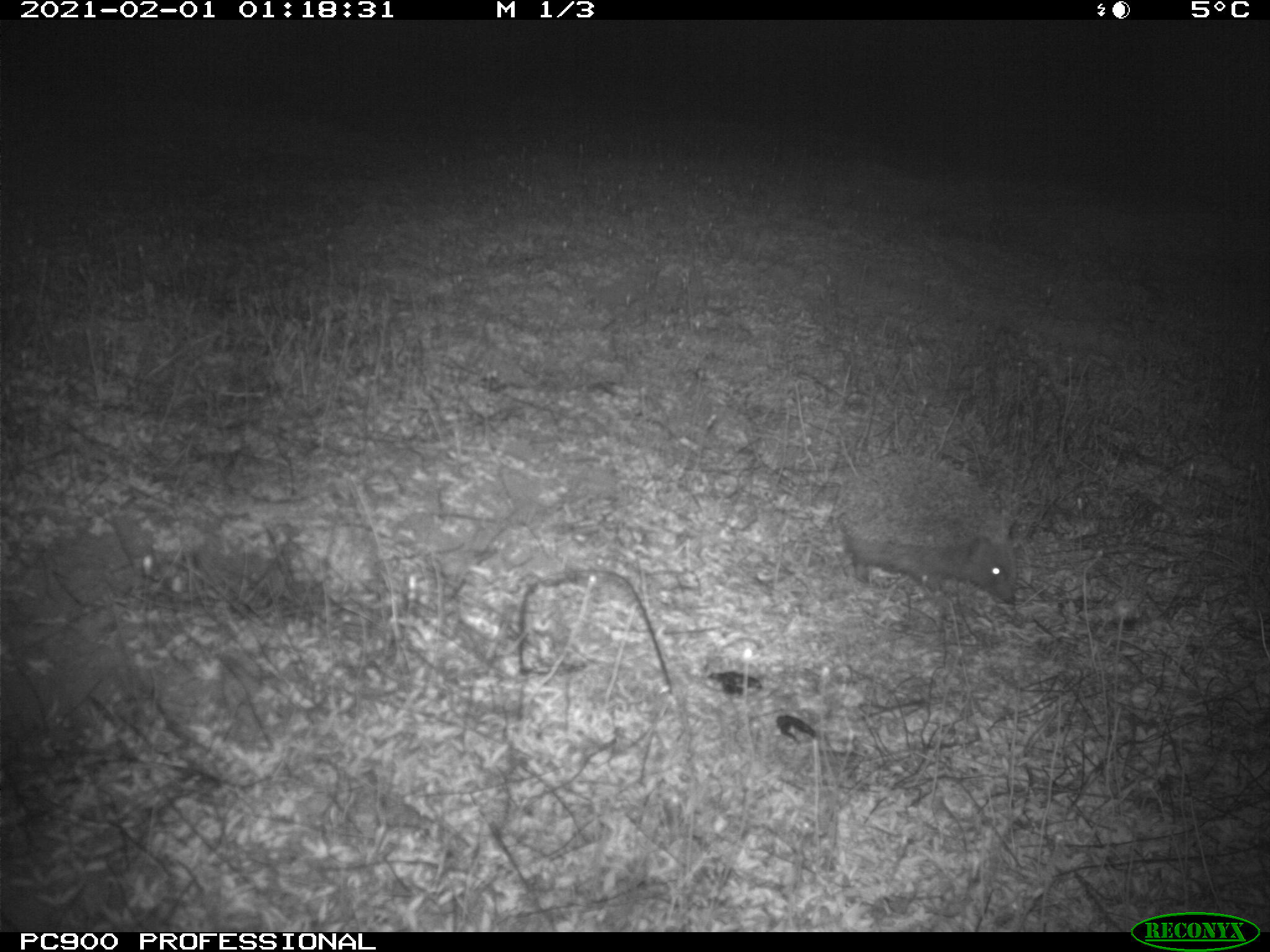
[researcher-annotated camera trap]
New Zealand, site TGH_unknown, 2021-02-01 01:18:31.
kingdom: Animalia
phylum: Chordata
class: Mammalia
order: Eulipotyphla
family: Erinaceidae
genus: Erinaceus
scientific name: Erinaceus europaeus europaeus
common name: european hedgehog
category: hedgehog